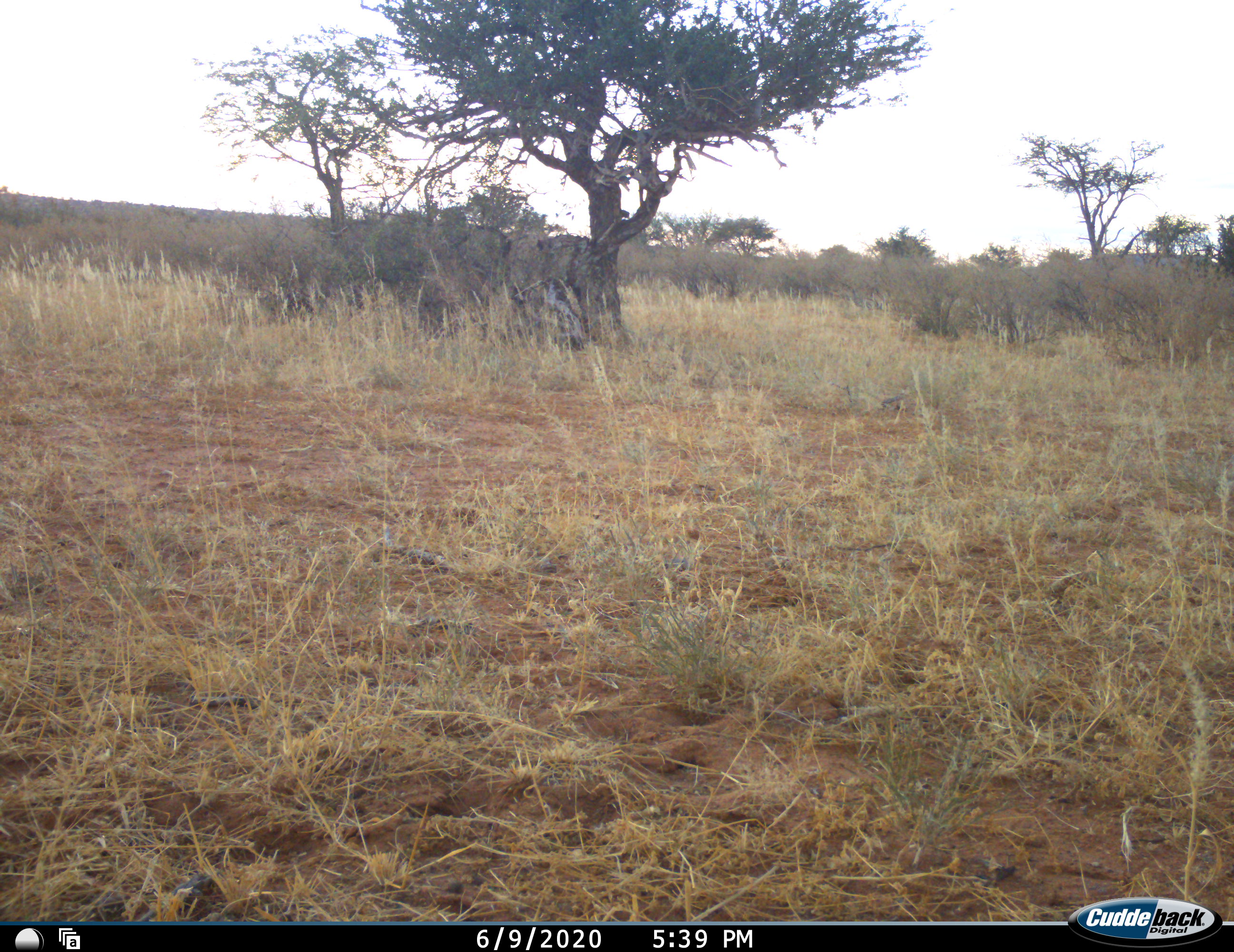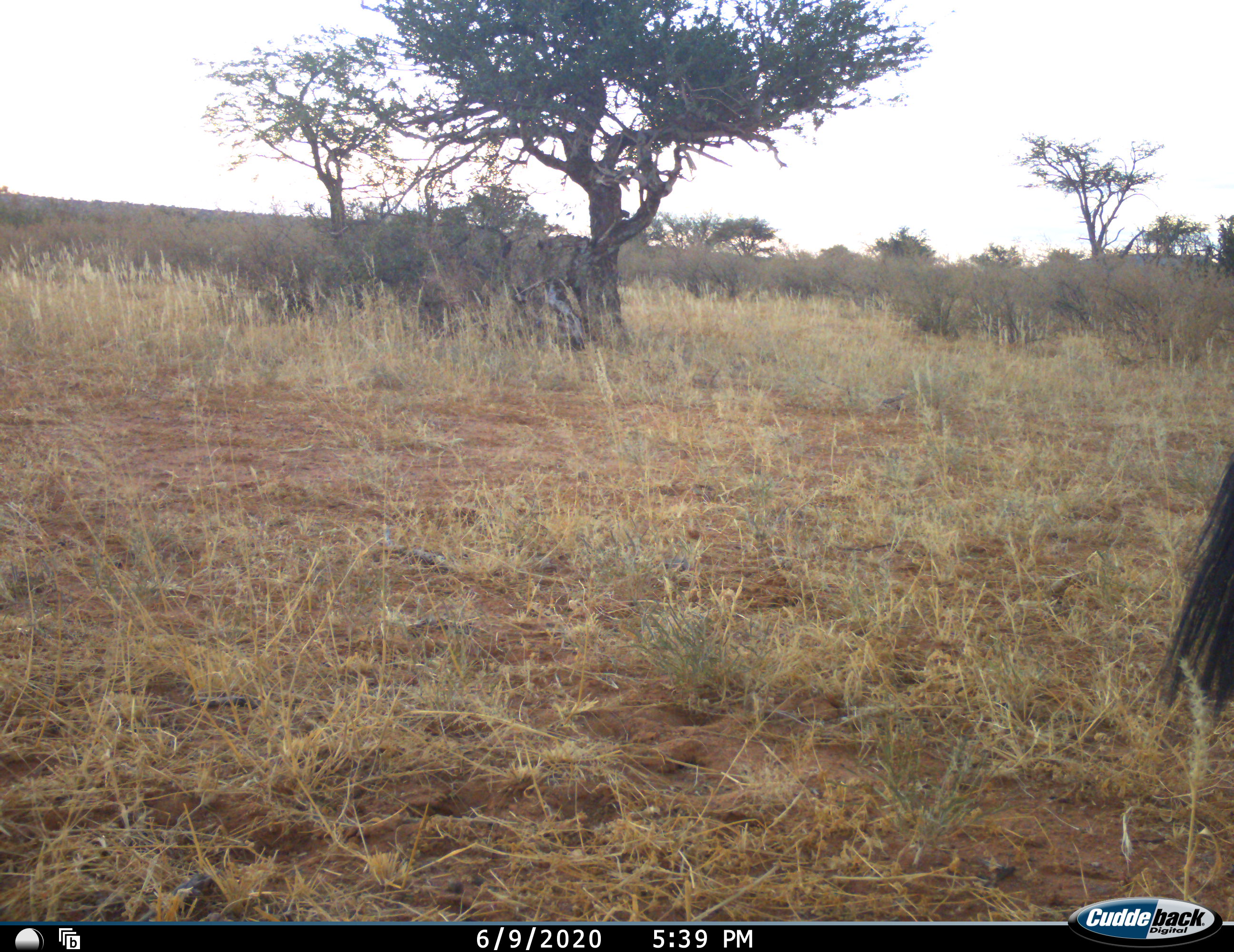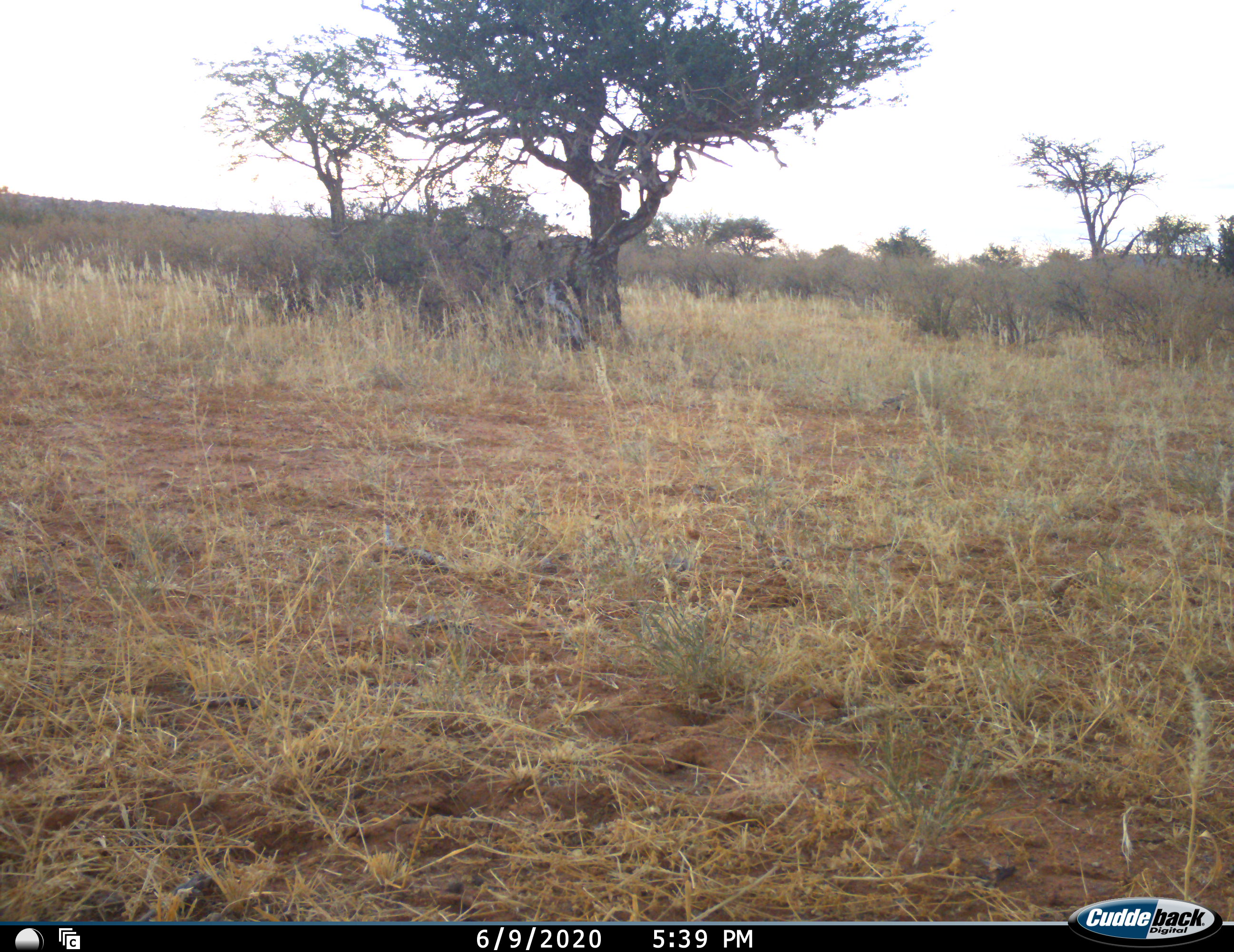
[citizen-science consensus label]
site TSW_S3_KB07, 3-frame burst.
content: unidentified animal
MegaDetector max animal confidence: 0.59